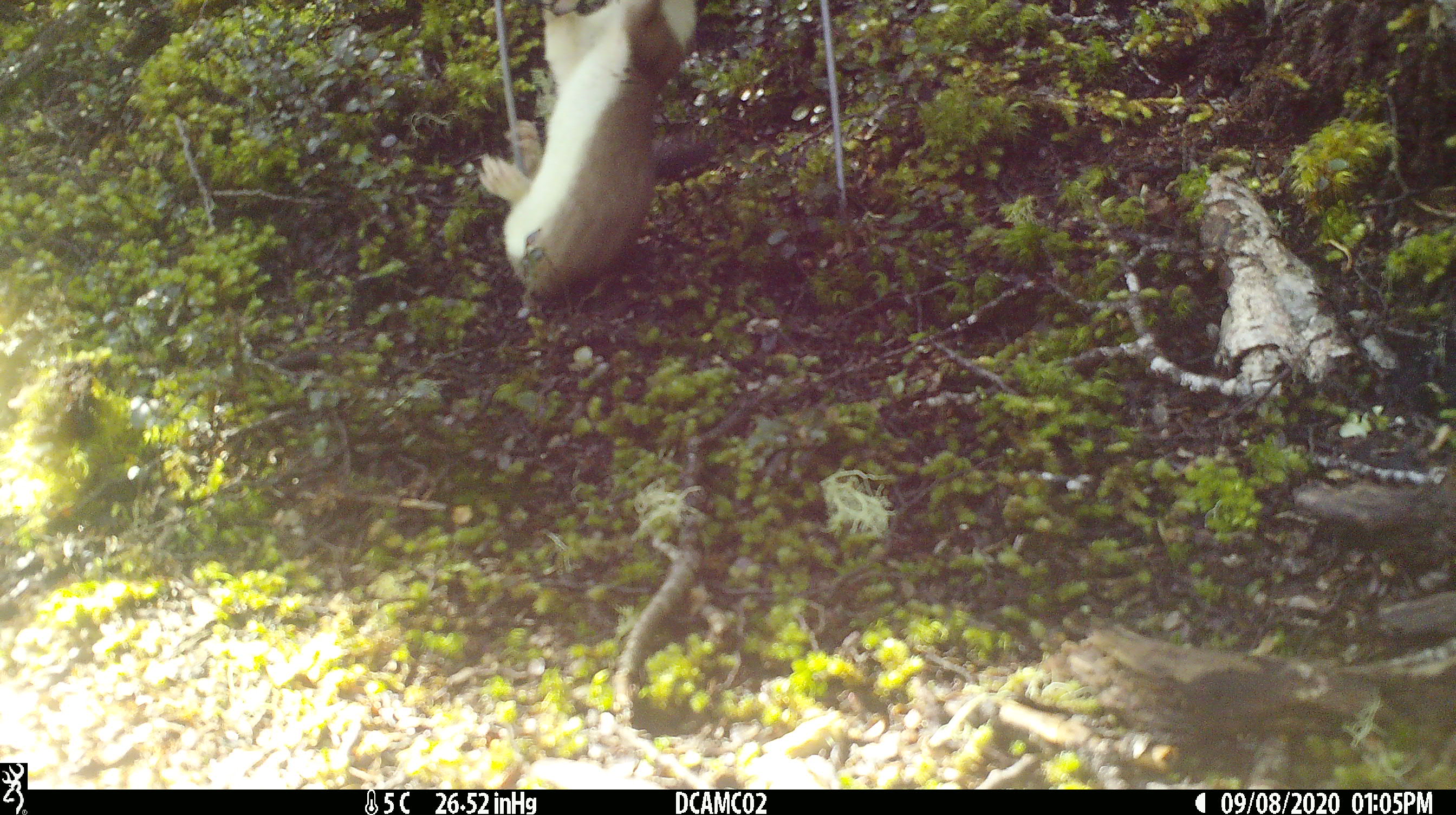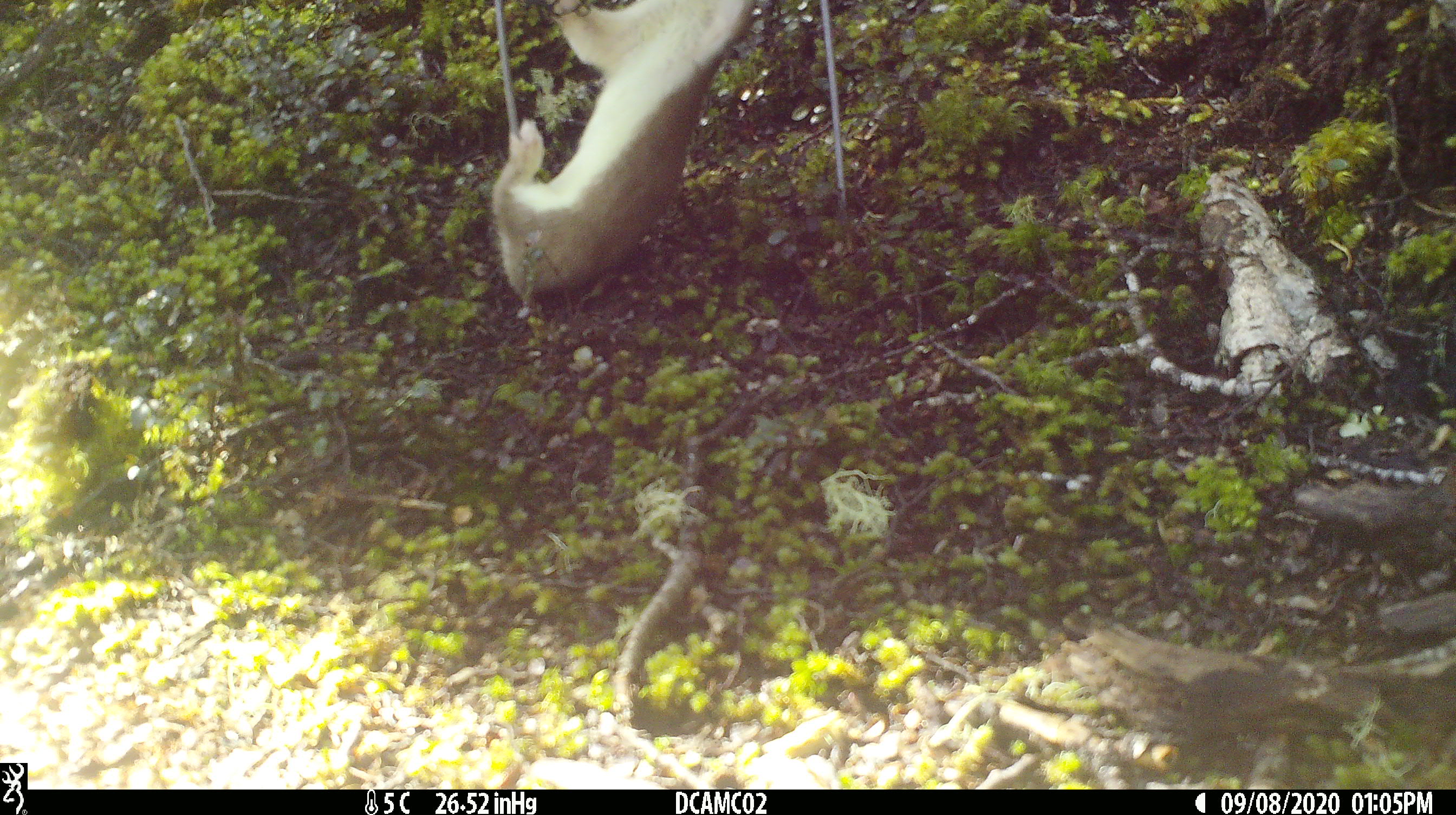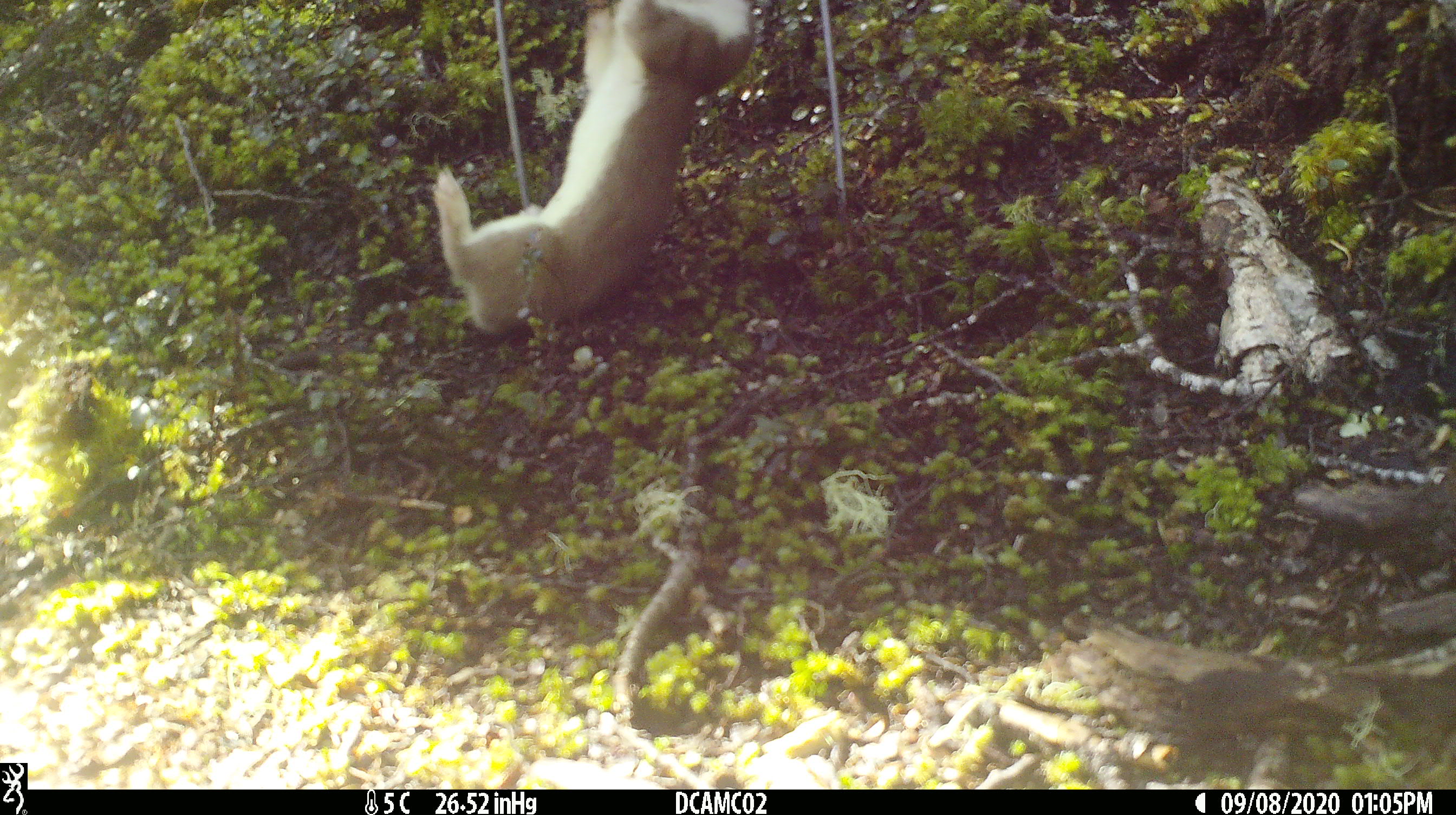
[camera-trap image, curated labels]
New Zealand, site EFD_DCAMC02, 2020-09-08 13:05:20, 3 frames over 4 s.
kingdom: Animalia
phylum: Chordata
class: Mammalia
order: Carnivora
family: Mustelidae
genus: Mustela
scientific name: Mustela erminea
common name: stoat